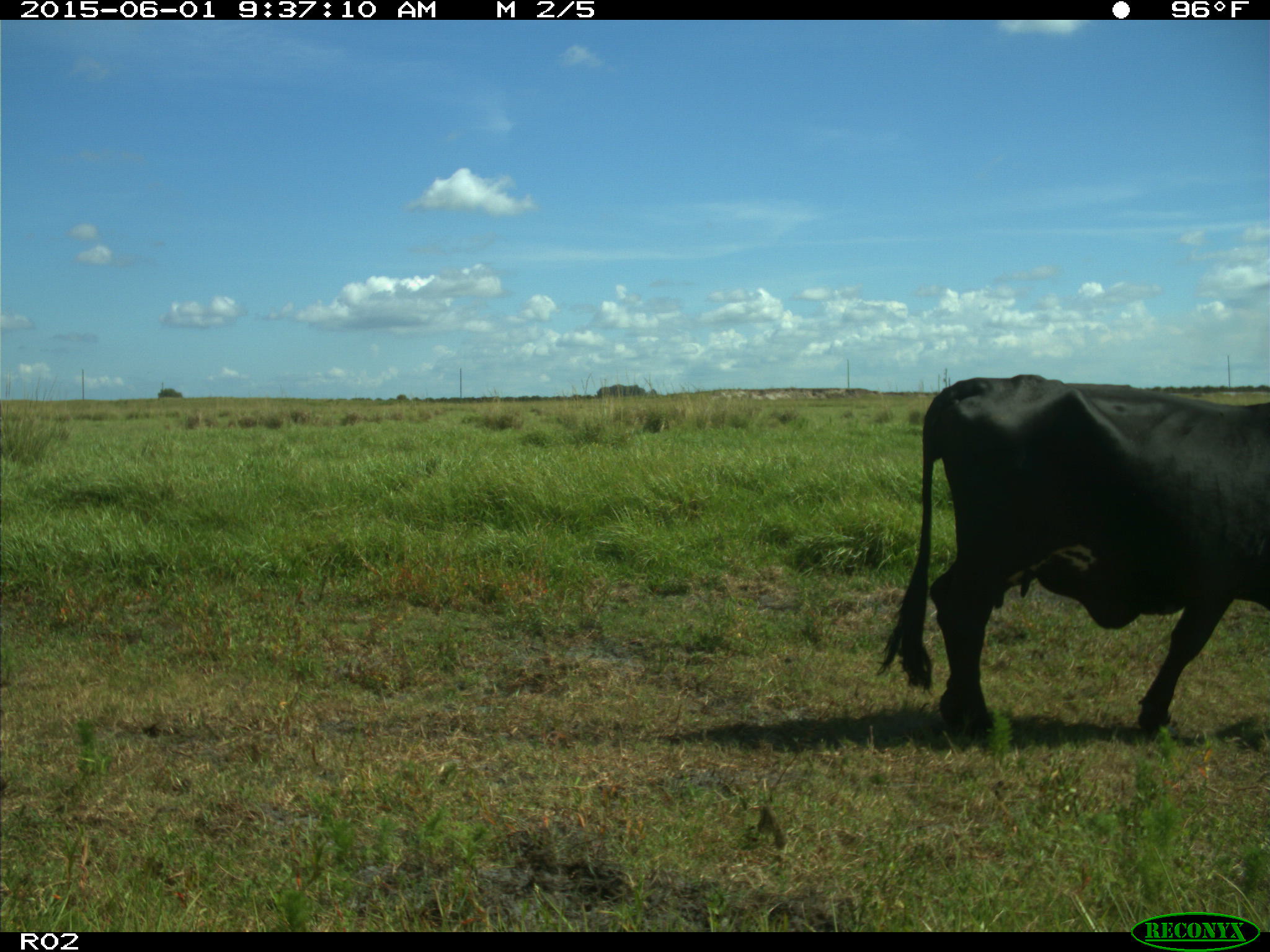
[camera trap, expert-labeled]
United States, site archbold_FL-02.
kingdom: Animalia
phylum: Chordata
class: Mammalia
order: Artiodactyla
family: Bovidae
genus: Bos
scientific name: Bos taurus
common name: domestic cow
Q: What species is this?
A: Bos taurus (domestic cow).